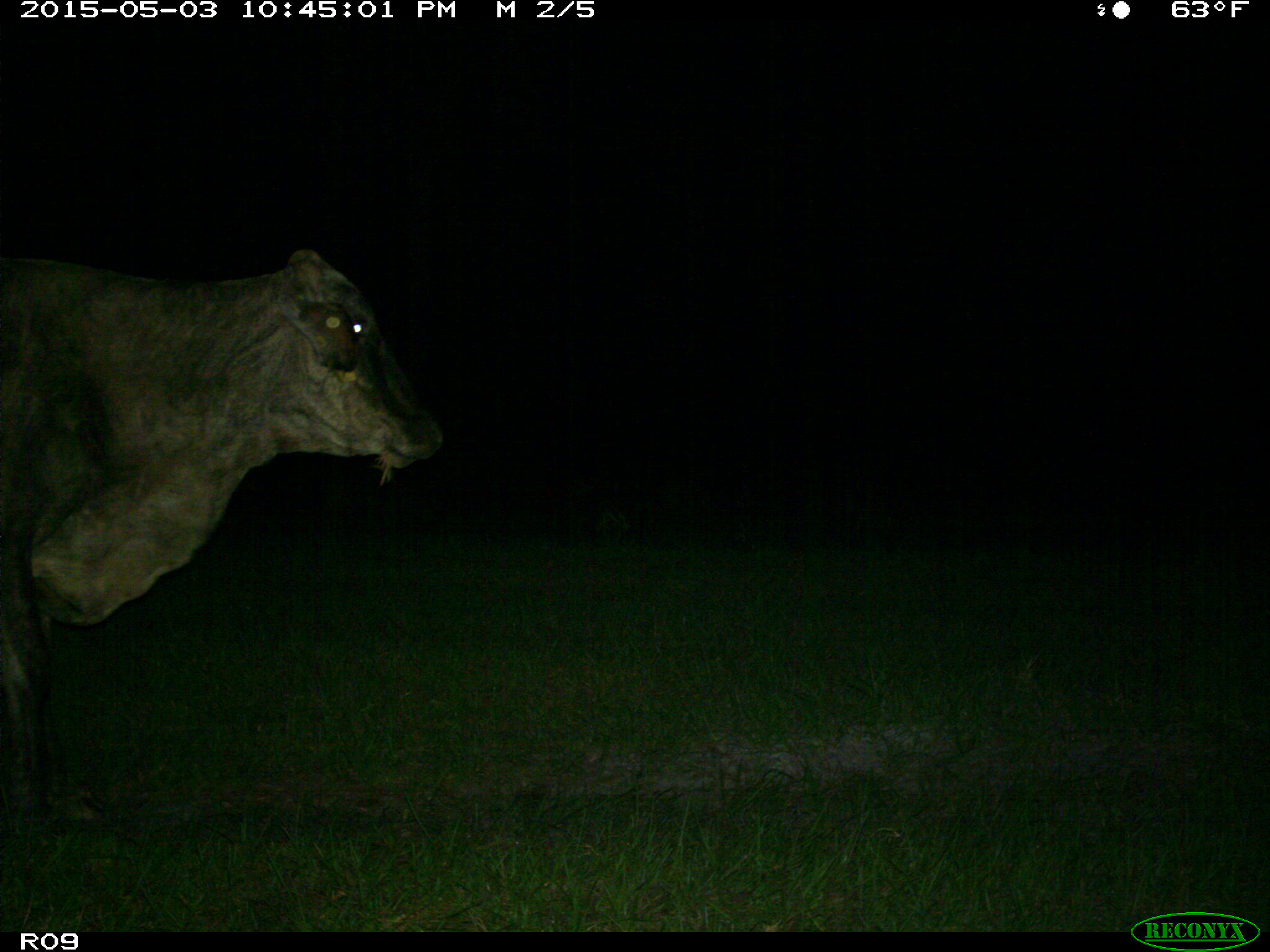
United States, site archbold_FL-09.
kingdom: Animalia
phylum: Chordata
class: Mammalia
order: Artiodactyla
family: Bovidae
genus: Bos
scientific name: Bos taurus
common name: domestic cow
Bos taurus (domestic cow).